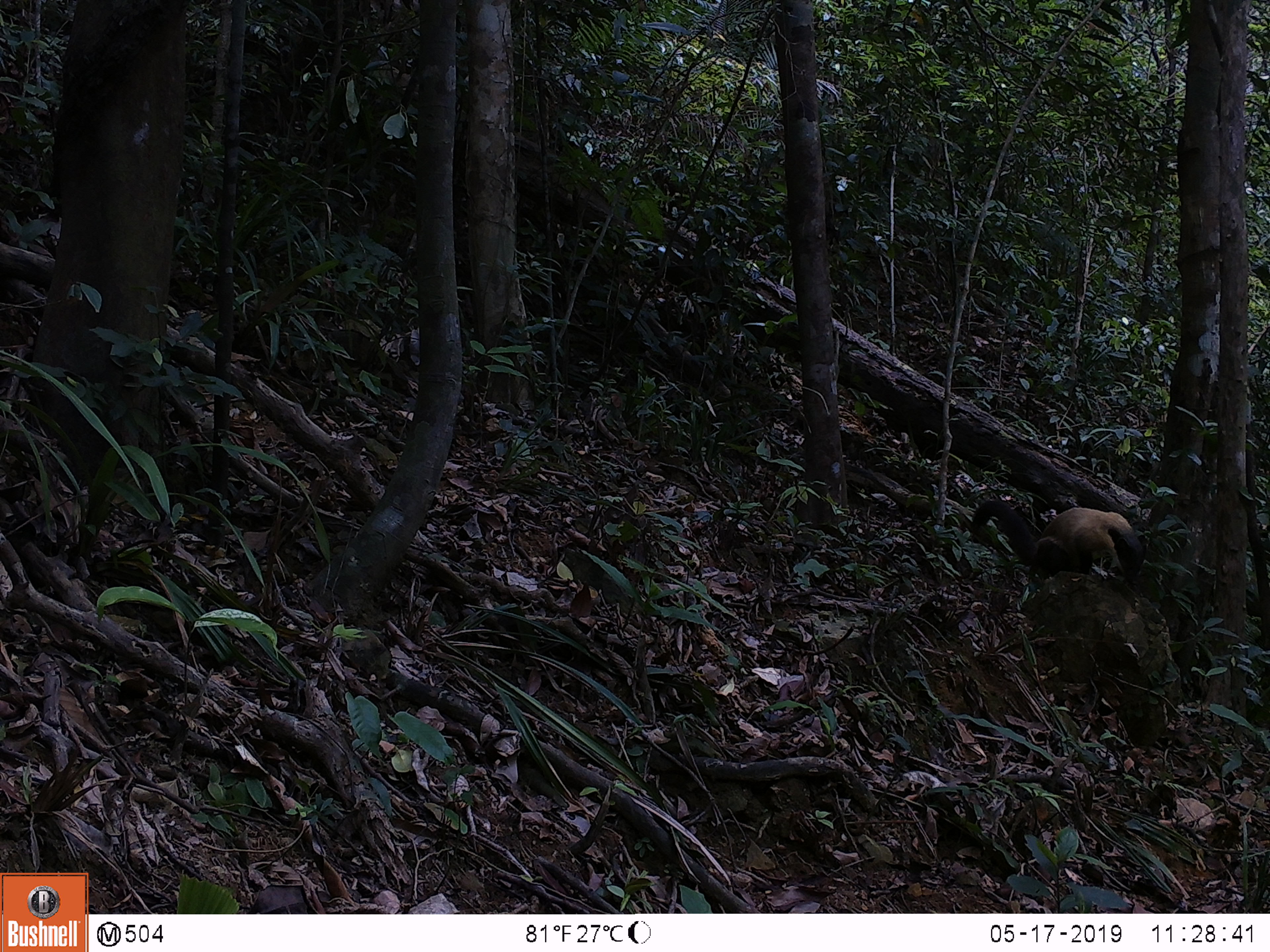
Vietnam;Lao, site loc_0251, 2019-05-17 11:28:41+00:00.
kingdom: Animalia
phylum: Chordata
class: Mammalia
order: Carnivora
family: Mustelidae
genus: Martes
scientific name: Martes flavigula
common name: yellow-throated marten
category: yellow throated marten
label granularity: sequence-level